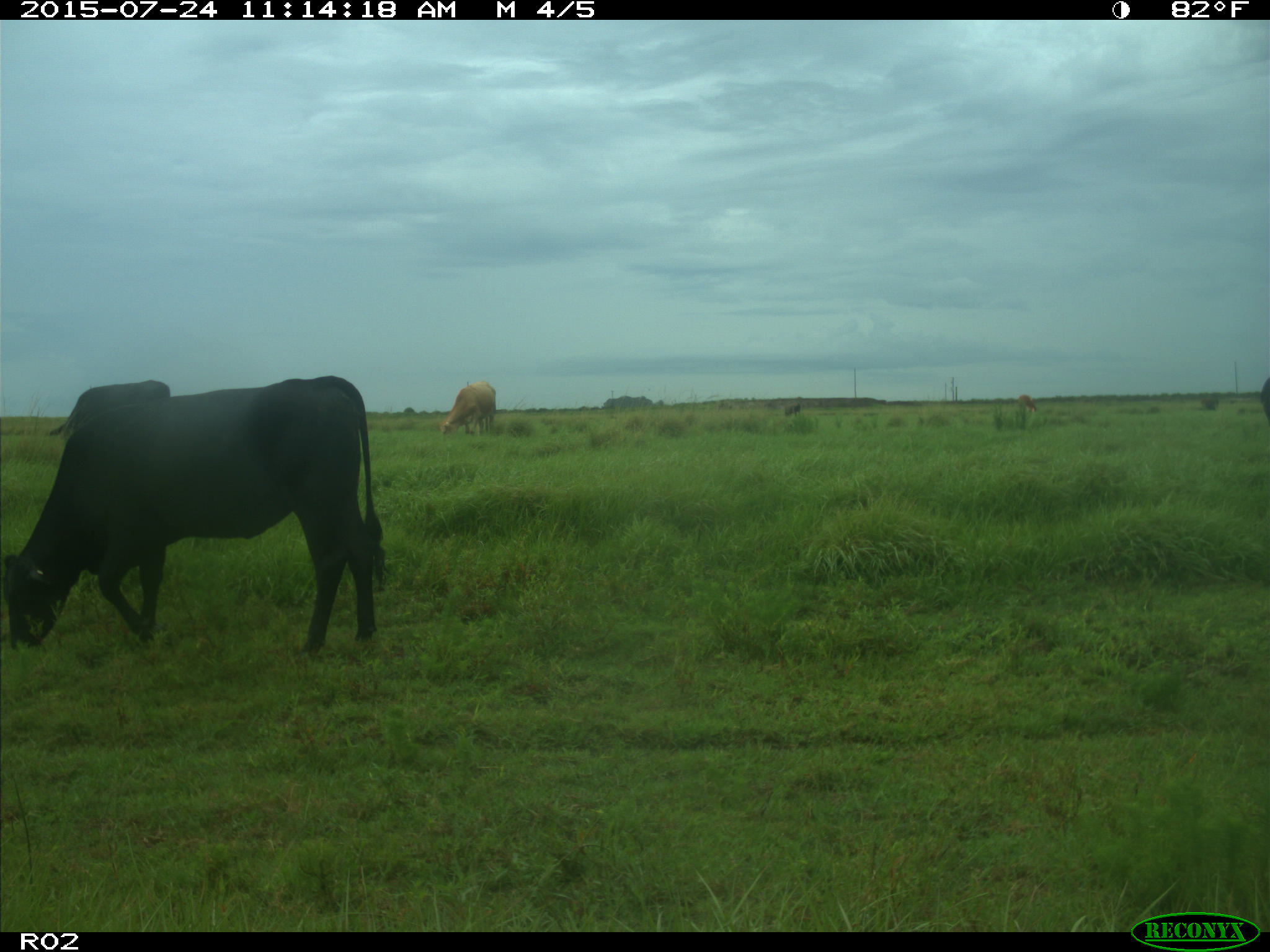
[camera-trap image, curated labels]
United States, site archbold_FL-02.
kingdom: Animalia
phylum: Chordata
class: Mammalia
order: Artiodactyla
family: Bovidae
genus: Bos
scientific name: Bos taurus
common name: domestic cow